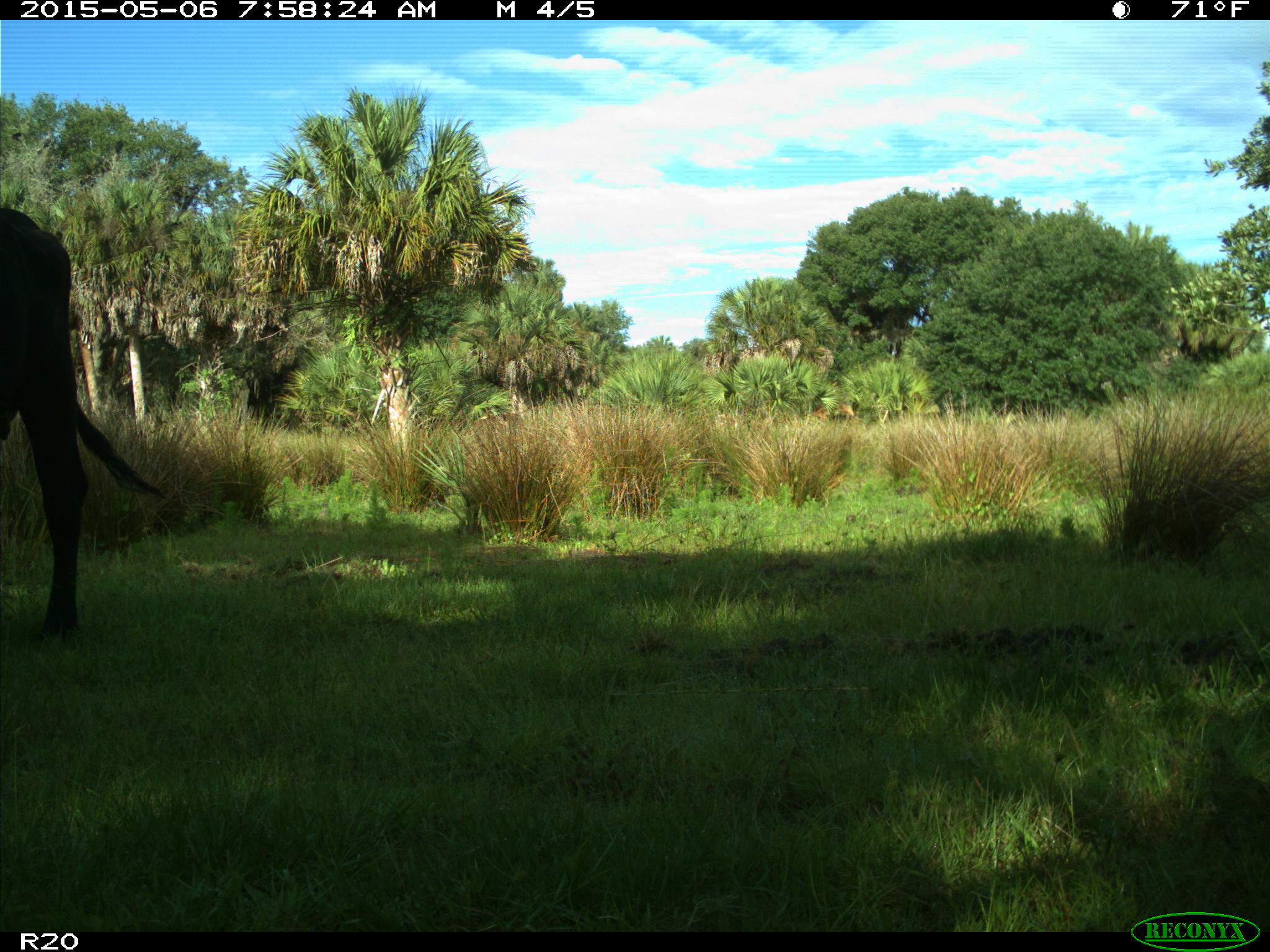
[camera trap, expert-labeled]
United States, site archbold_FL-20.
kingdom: Animalia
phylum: Chordata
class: Mammalia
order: Artiodactyla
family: Bovidae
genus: Bos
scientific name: Bos taurus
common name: domestic cow